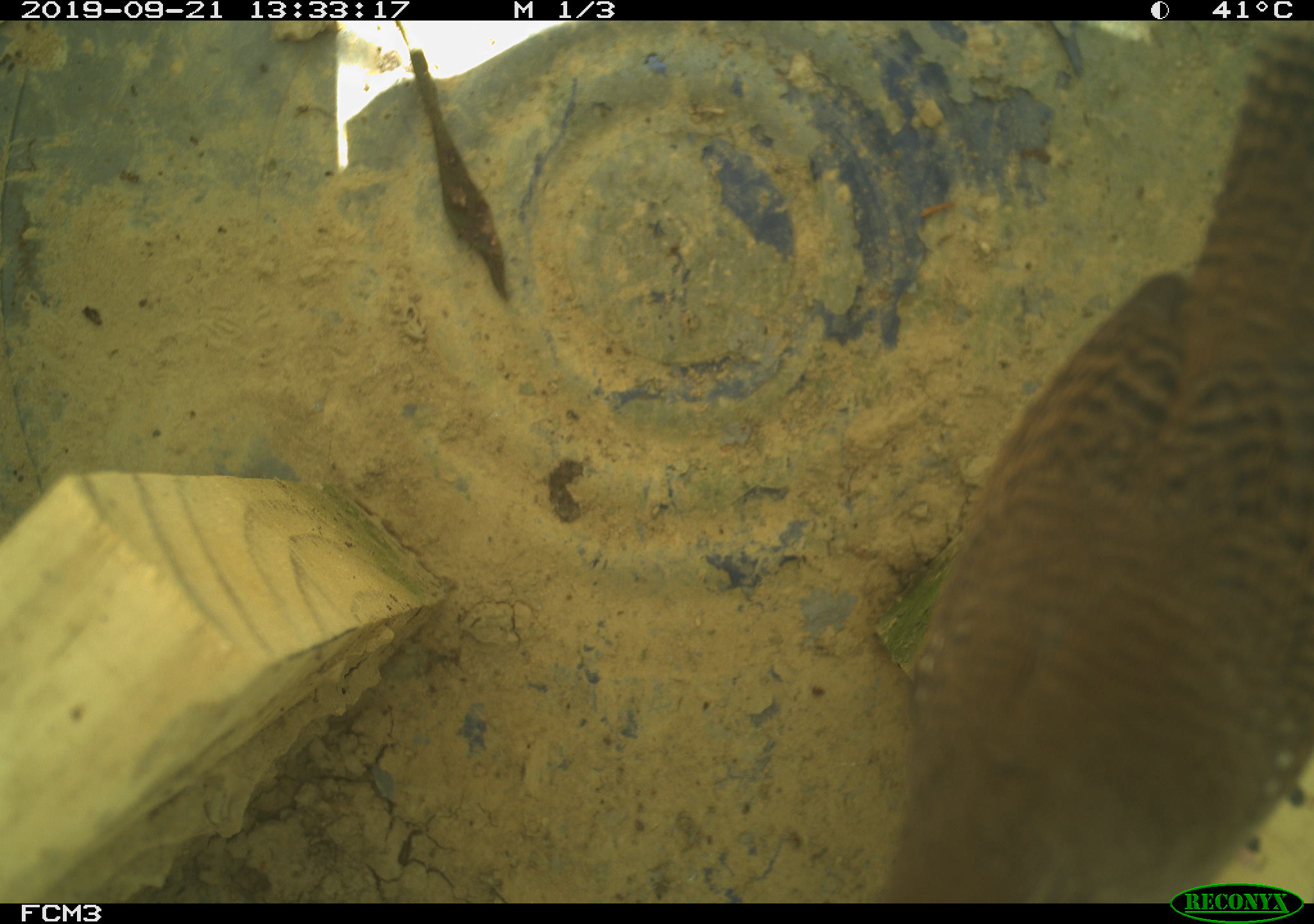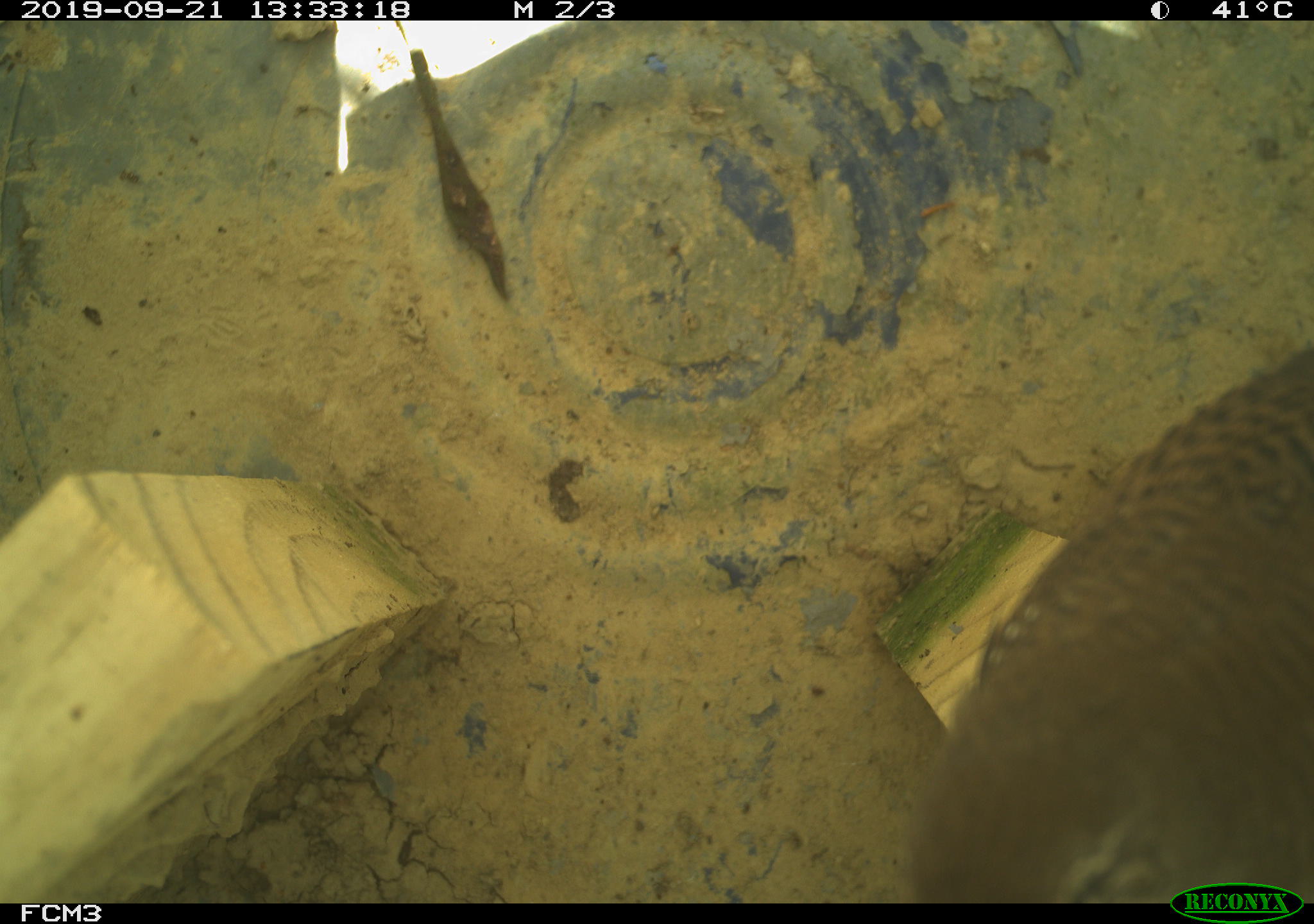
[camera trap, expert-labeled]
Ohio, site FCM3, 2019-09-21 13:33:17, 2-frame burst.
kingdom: Animalia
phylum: Chordata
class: Aves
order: Passeriformes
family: Troglodytidae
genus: Troglodytes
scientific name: Troglodytes aedon aedon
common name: northern house wren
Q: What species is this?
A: Northern house wren (Troglodytes aedon aedon).